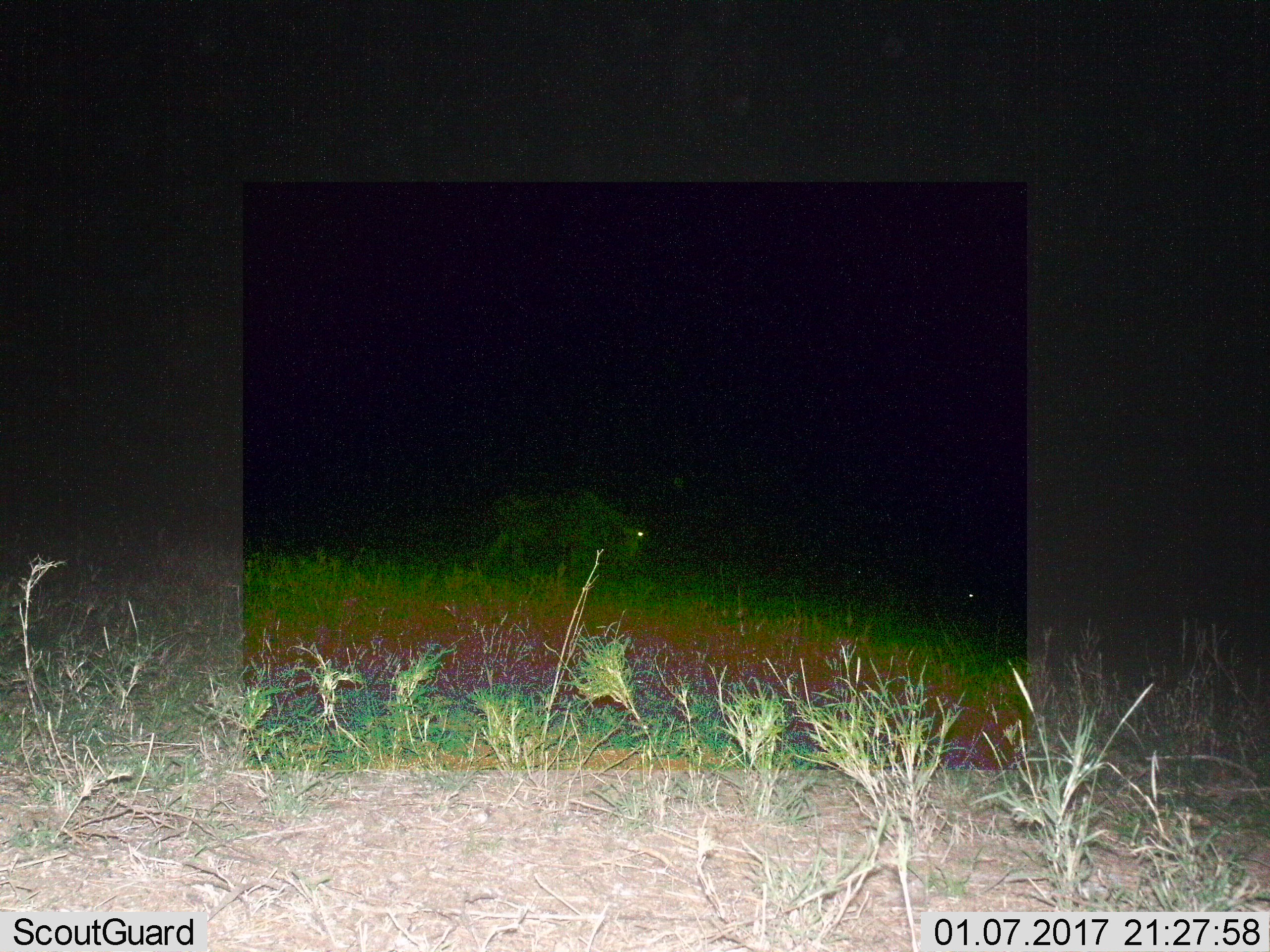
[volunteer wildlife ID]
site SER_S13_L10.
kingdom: Animalia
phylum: Chordata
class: Mammalia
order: Artiodactyla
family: Bovidae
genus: Connochaetes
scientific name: Connochaetes taurinus taurinus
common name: blue wildebeest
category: wildebeestblue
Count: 2.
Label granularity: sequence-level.